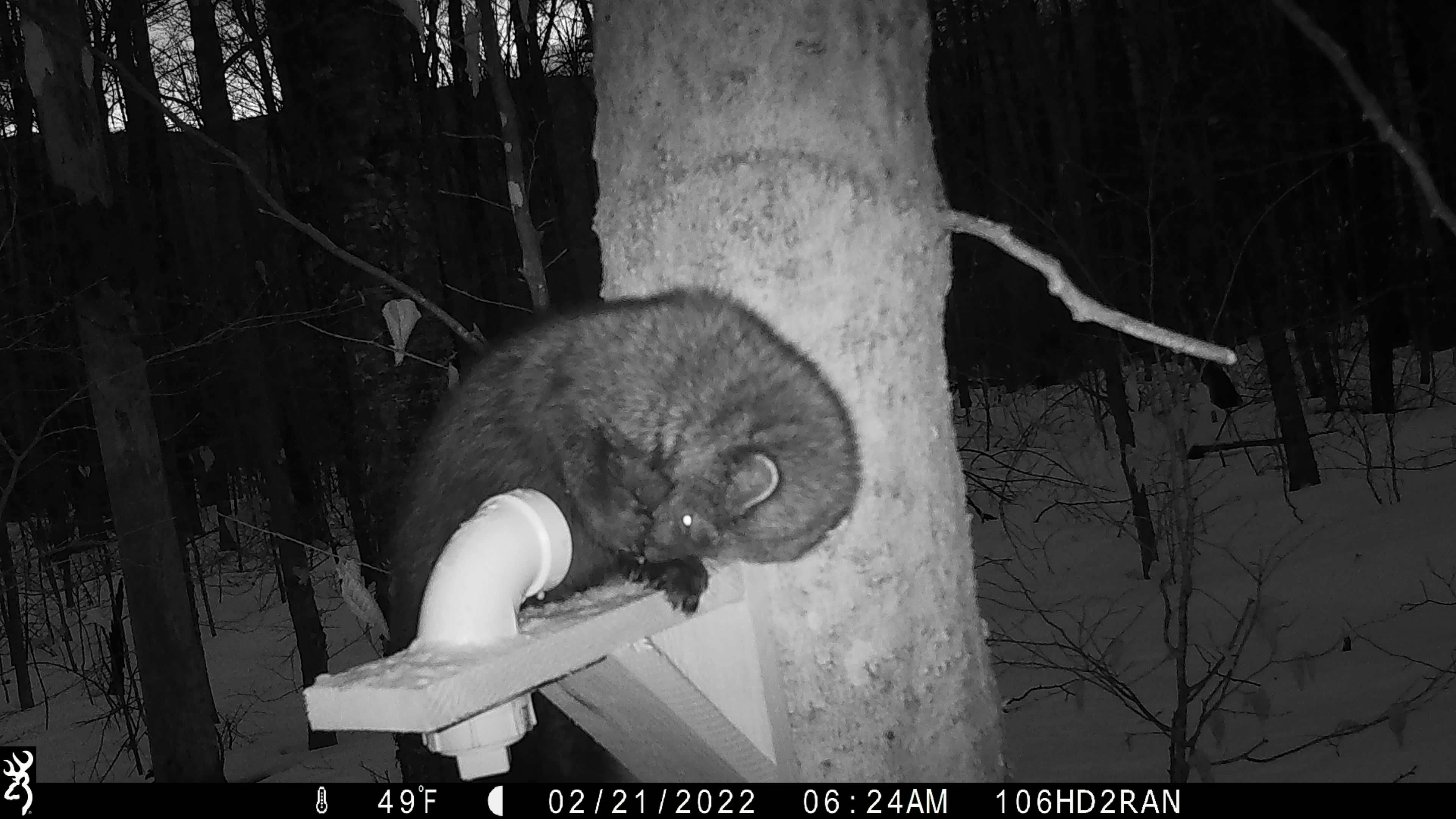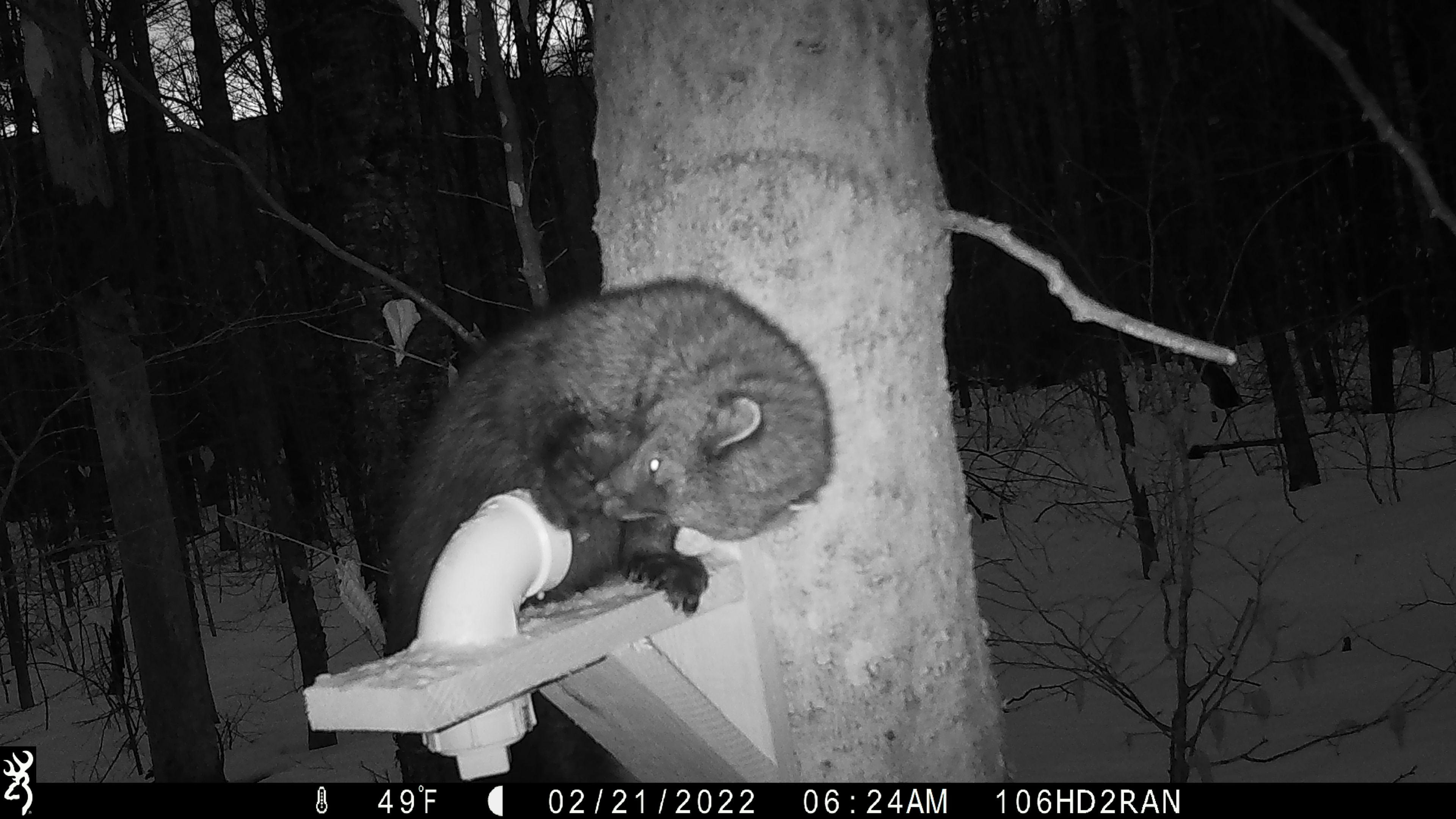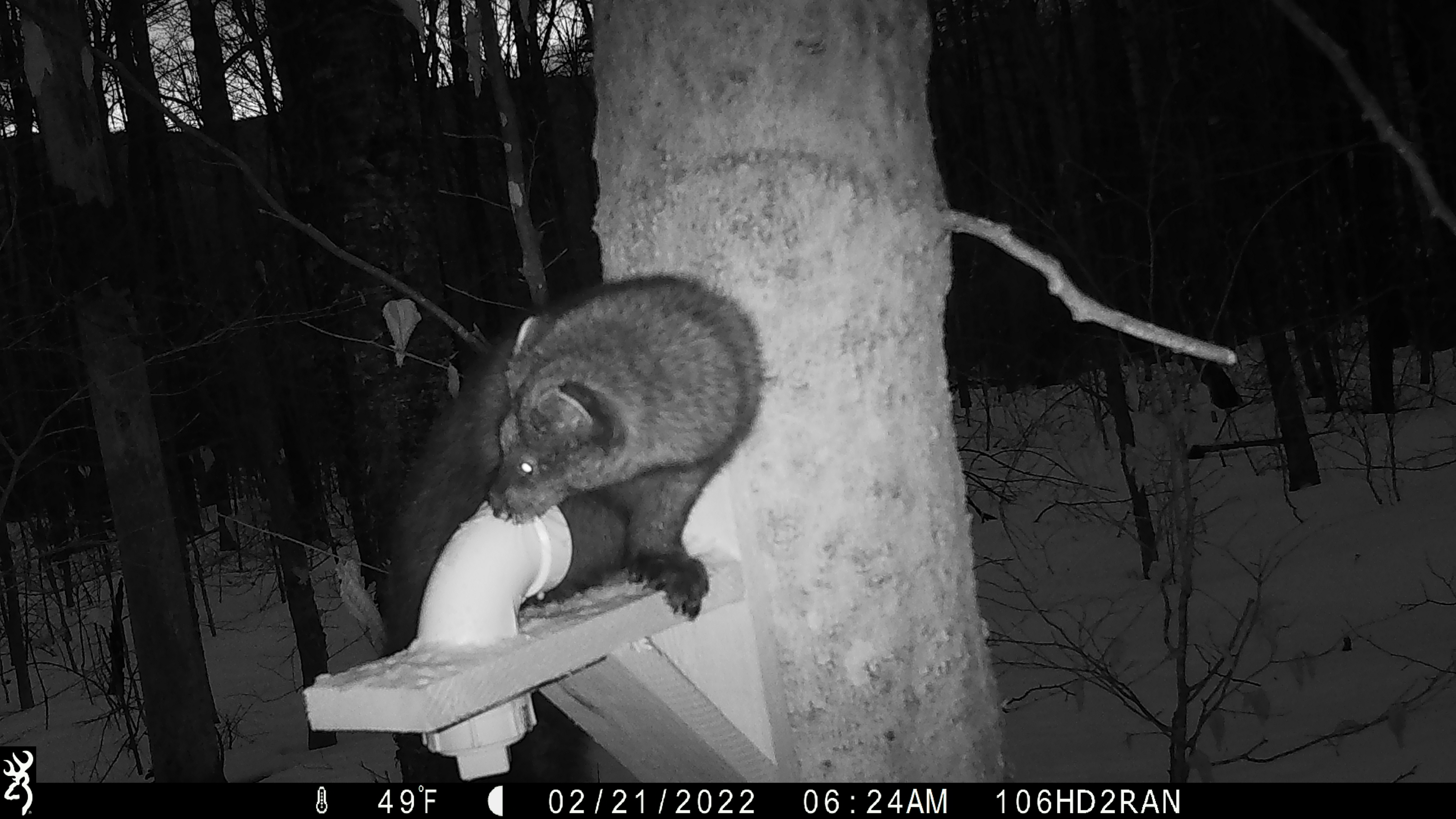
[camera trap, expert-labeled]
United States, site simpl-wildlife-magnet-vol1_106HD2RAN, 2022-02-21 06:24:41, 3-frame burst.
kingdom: Animalia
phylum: Chordata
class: Mammalia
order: Carnivora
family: Mustelidae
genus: Pekania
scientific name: Pekania pennanti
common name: fisher